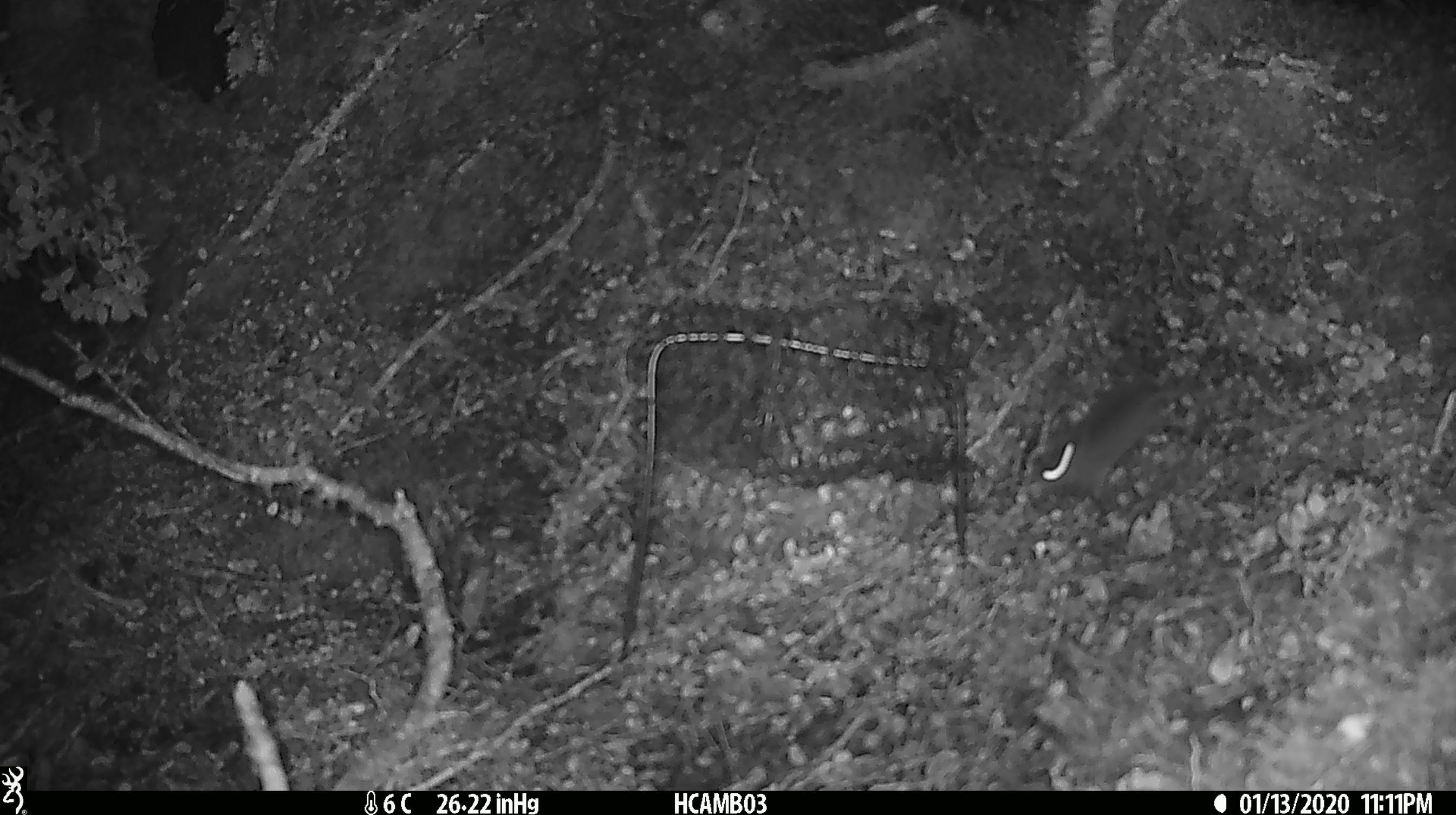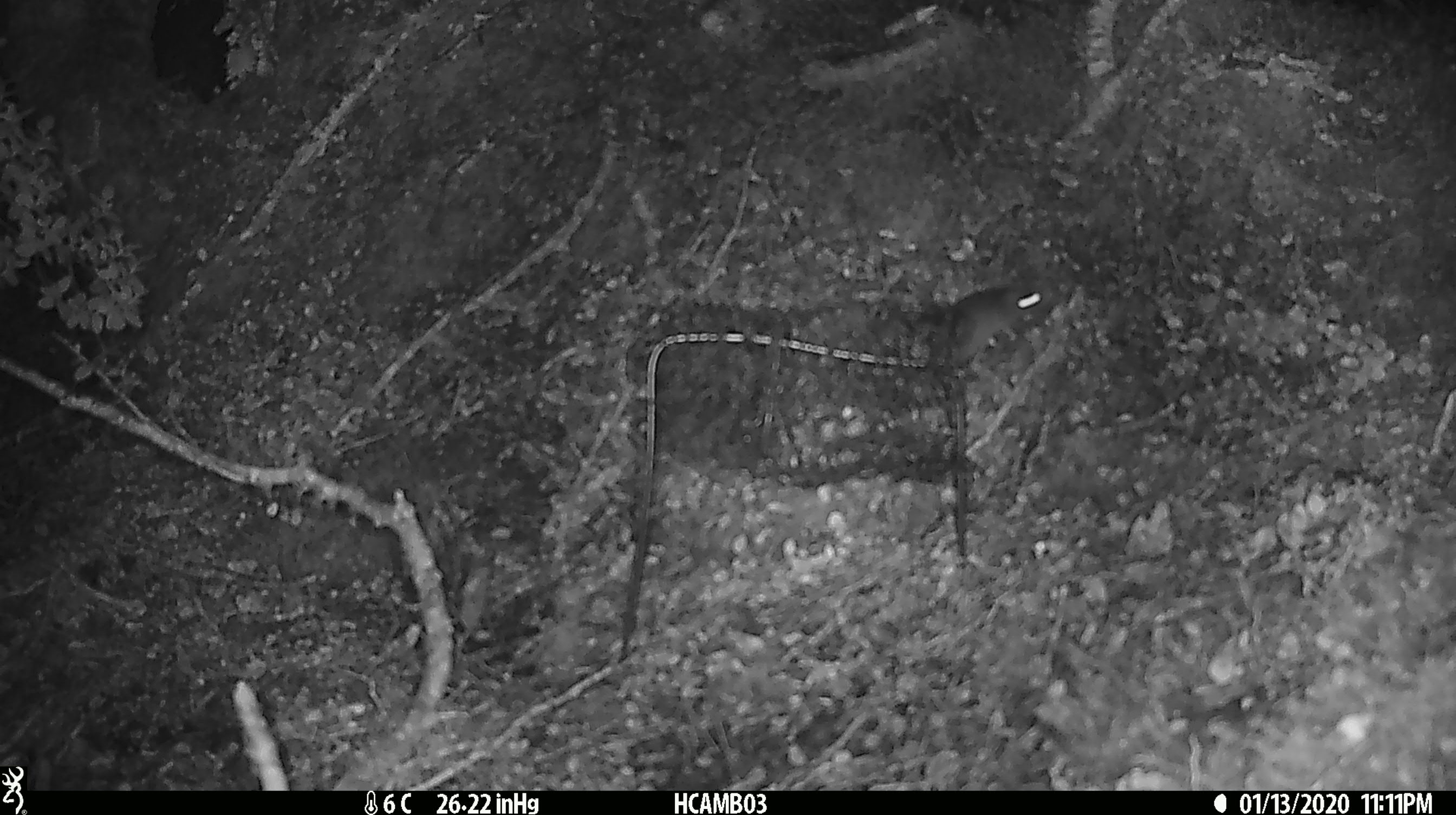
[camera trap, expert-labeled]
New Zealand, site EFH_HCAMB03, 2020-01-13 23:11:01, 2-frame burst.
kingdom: Animalia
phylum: Chordata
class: Mammalia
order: Rodentia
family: Muridae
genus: Mus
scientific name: Mus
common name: mouse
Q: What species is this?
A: Mouse (Mus).